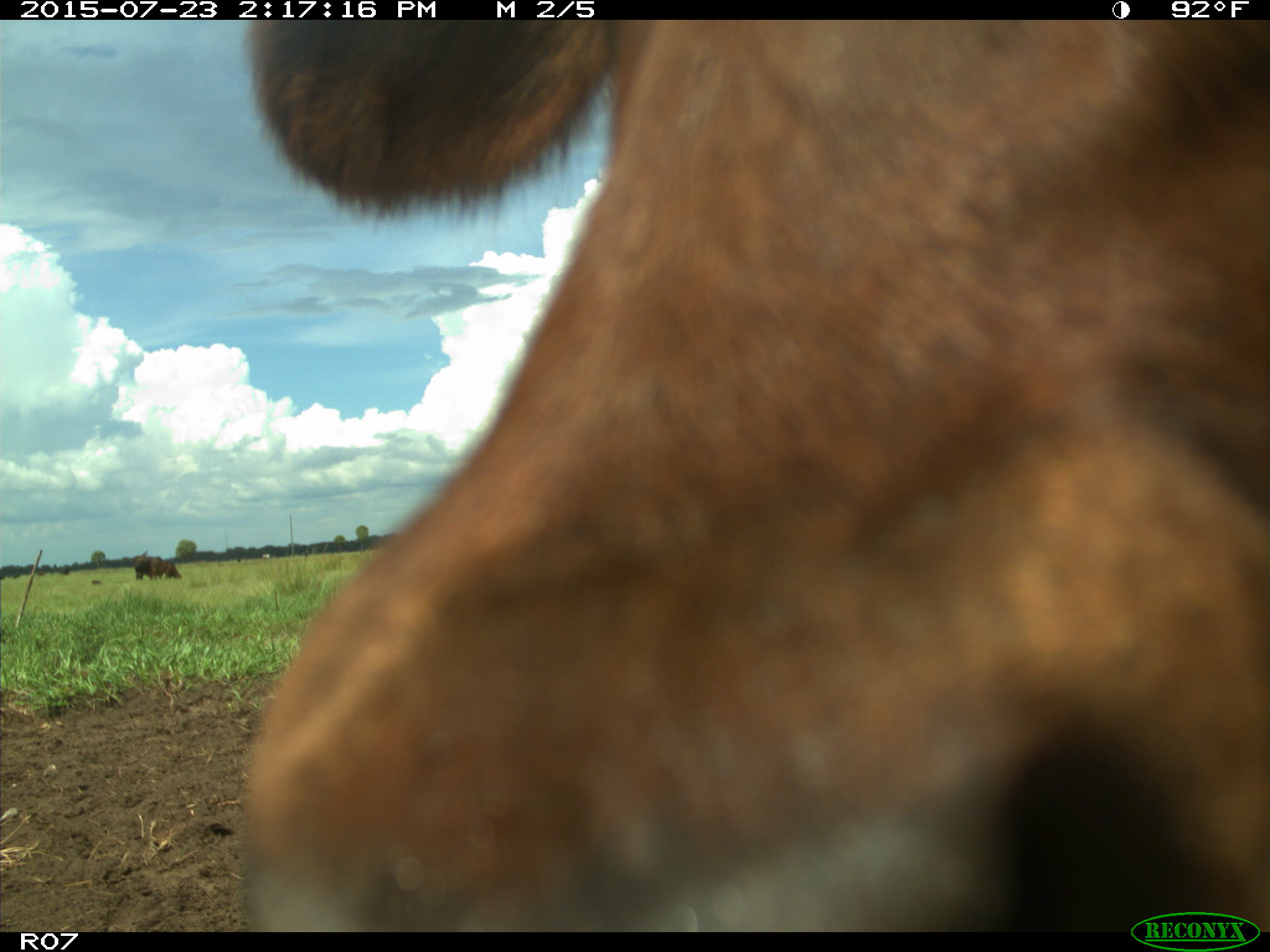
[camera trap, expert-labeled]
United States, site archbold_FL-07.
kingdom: Animalia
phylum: Chordata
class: Mammalia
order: Artiodactyla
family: Bovidae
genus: Bos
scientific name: Bos taurus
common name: domestic cow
Bos taurus (domestic cow).